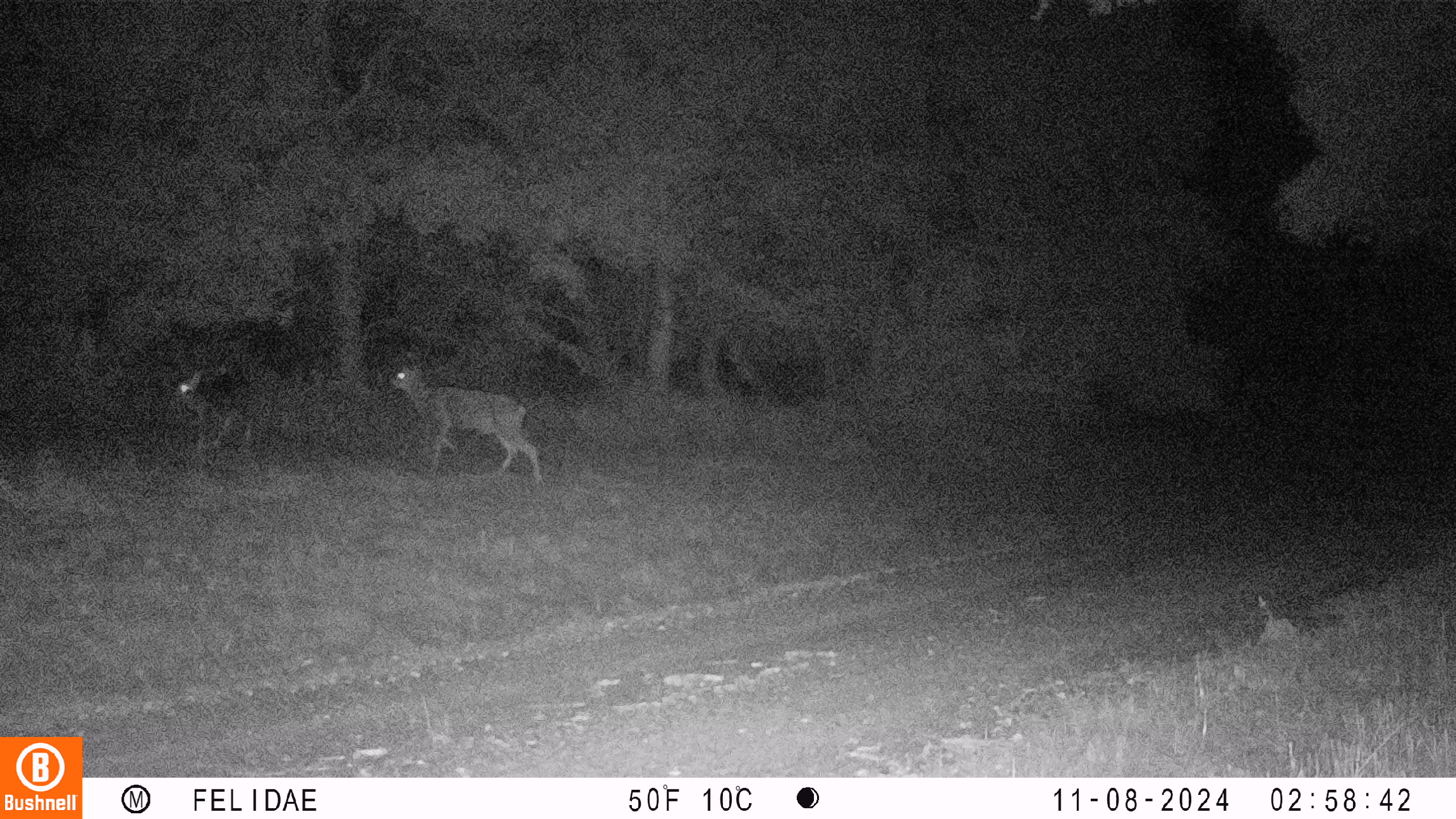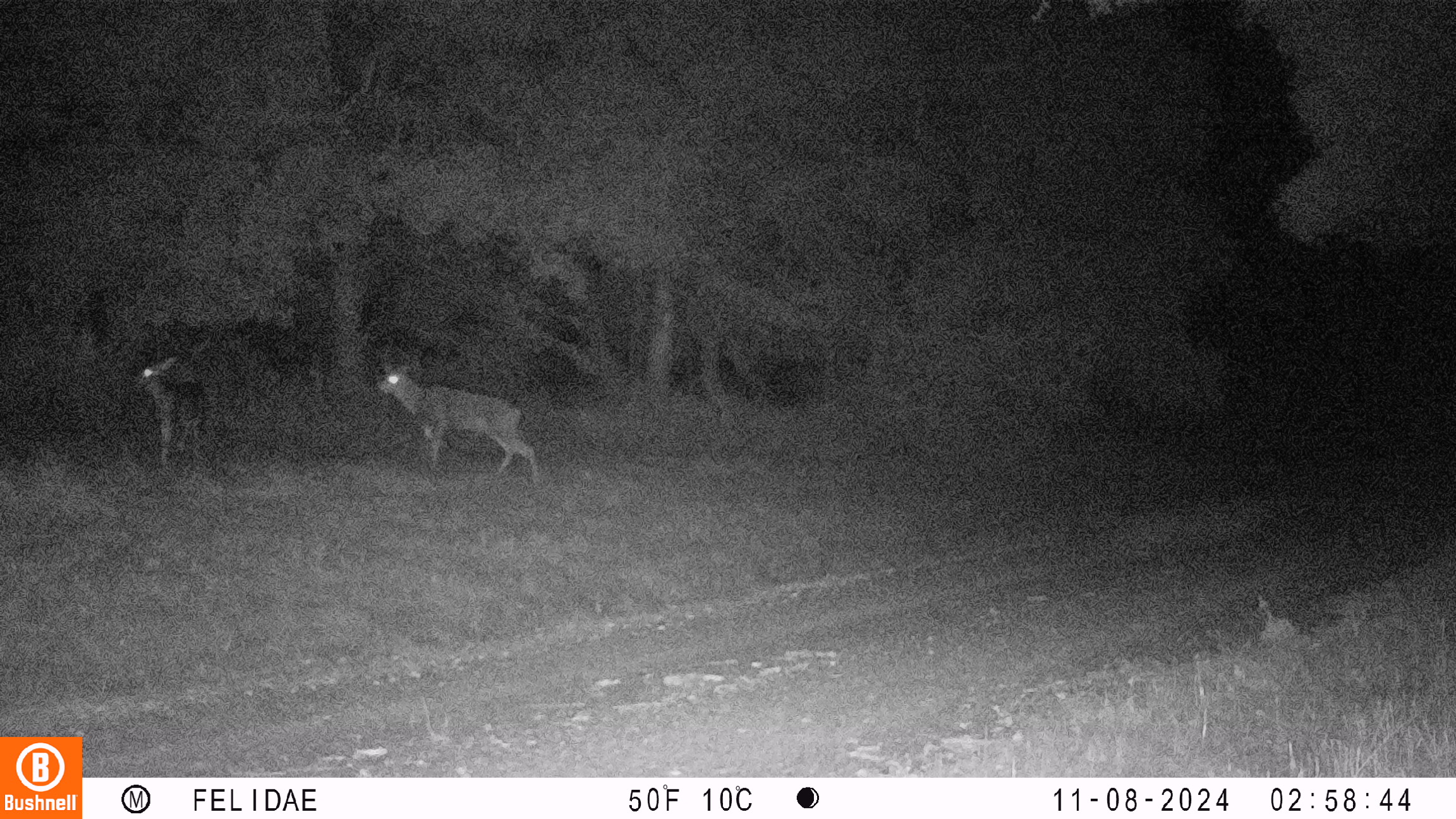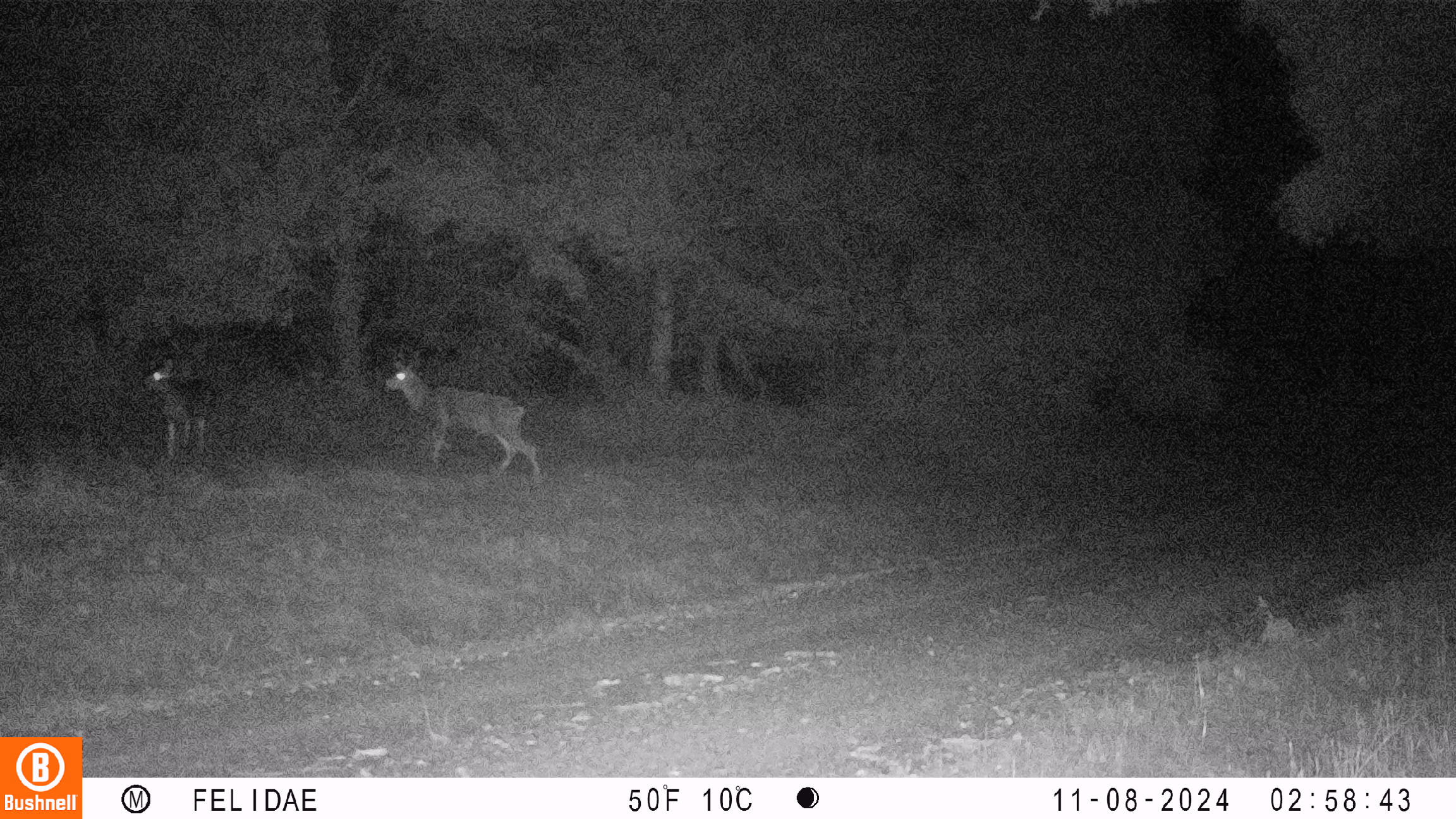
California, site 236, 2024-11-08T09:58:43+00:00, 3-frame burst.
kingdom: Animalia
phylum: Chordata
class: Mammalia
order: Artiodactyla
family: Cervidae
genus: Odocoileus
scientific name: Odocoileus hemionus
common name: mule deer